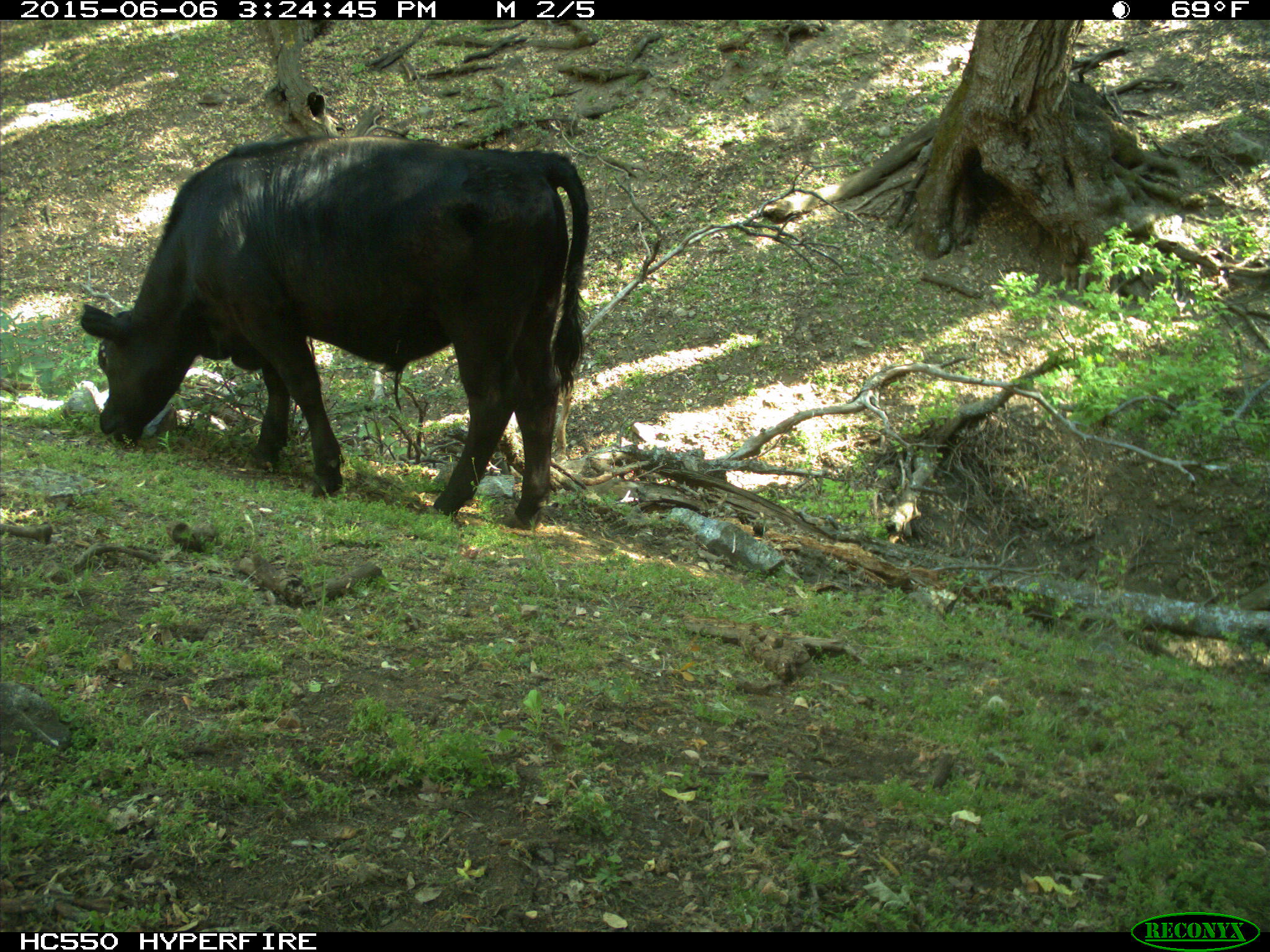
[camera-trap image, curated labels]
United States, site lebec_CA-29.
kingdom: Animalia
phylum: Chordata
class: Mammalia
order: Artiodactyla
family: Bovidae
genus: Bos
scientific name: Bos taurus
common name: domestic cow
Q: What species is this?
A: Bos taurus (domestic cow).